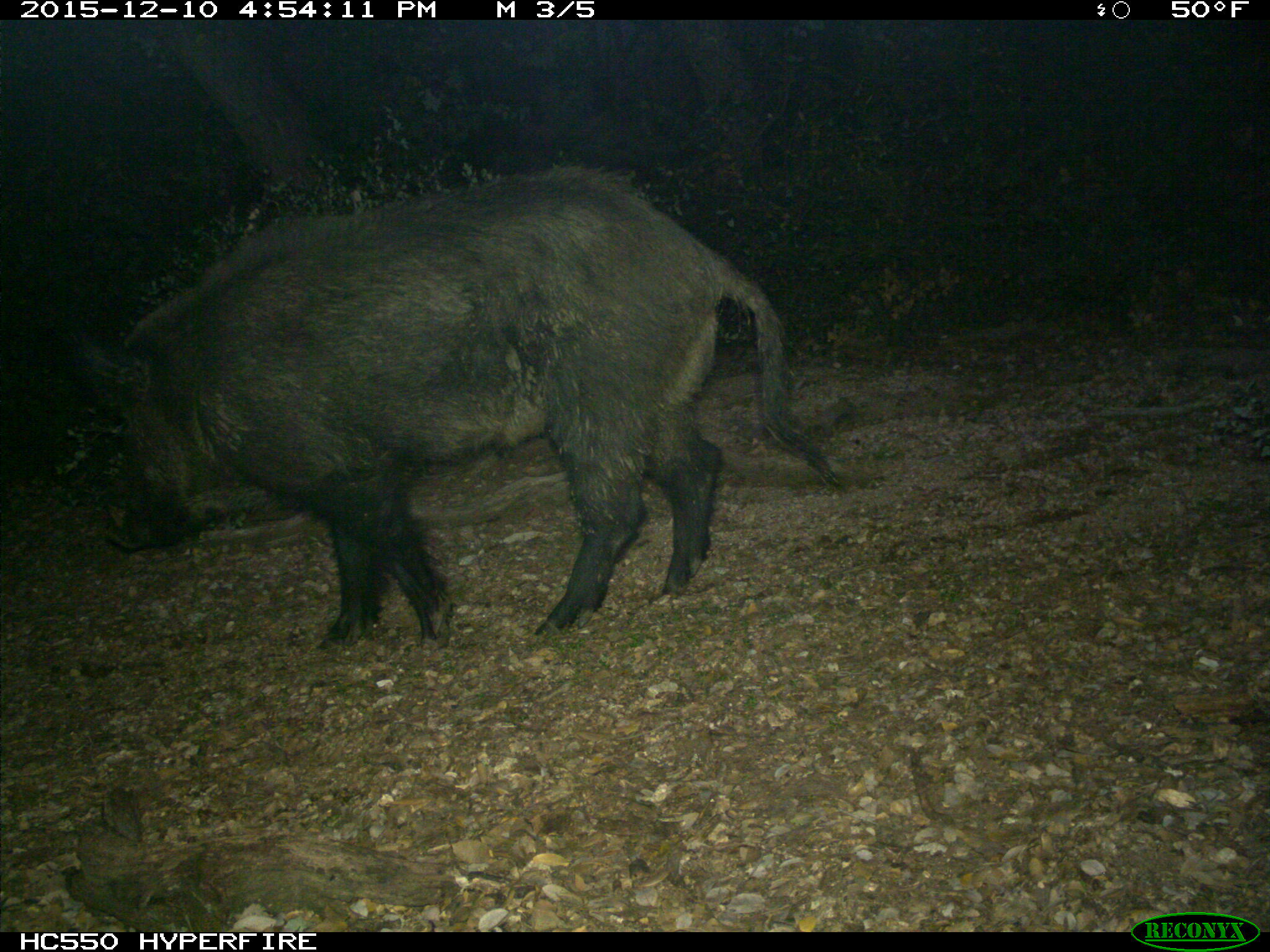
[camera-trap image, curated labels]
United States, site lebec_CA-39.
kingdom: Animalia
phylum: Chordata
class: Mammalia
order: Artiodactyla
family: Suidae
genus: Sus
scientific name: Sus scrofa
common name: wild boar